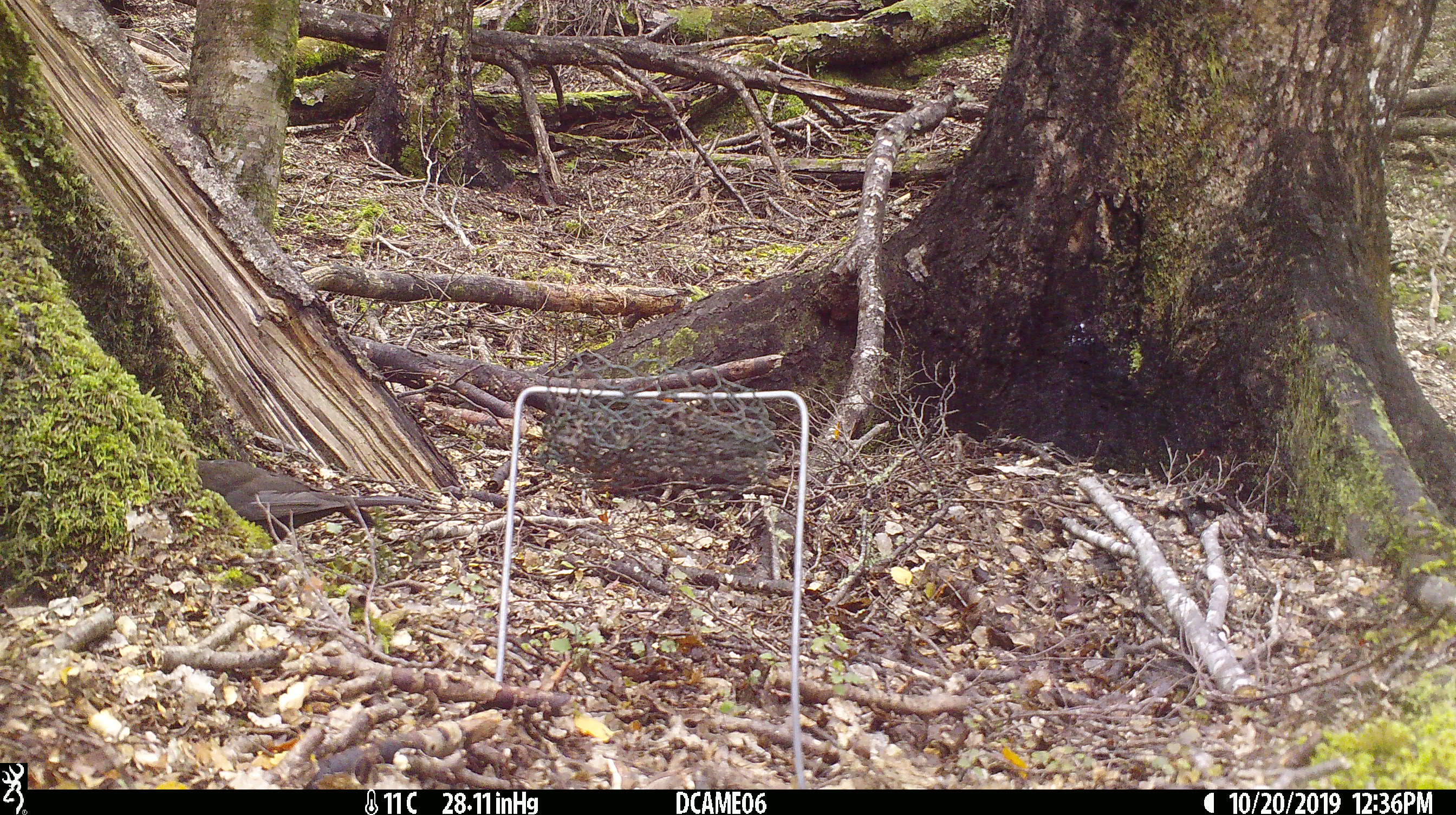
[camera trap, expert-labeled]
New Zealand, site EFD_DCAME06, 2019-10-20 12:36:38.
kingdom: Animalia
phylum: Chordata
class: Aves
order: Passeriformes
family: Turdidae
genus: Turdus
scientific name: Turdus merula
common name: eurasian blackbird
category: blackbird